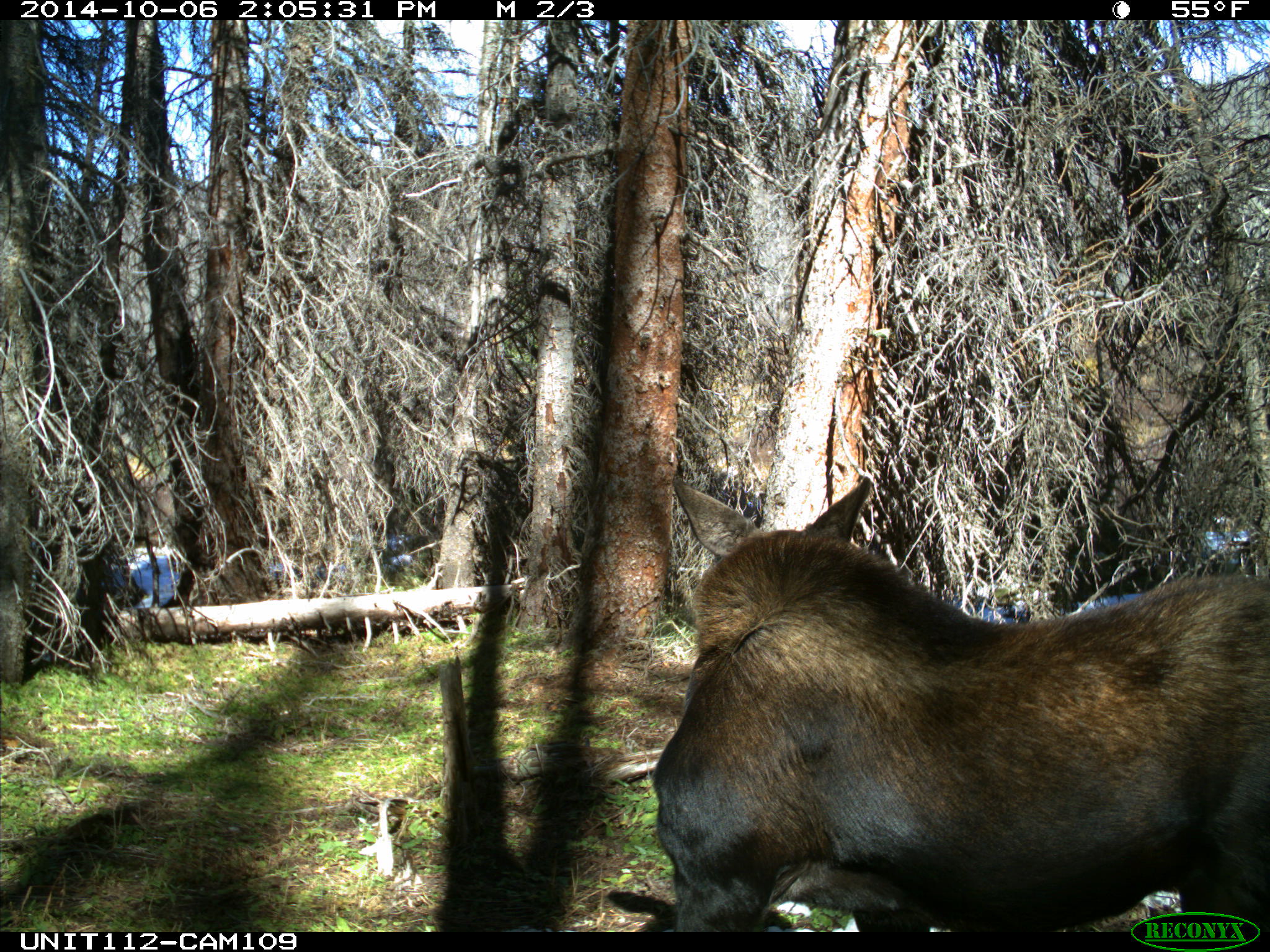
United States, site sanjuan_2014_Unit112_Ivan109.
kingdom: Animalia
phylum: Chordata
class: Mammalia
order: Artiodactyla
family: Cervidae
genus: Alces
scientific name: Alces alces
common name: moose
Alces alces (moose).